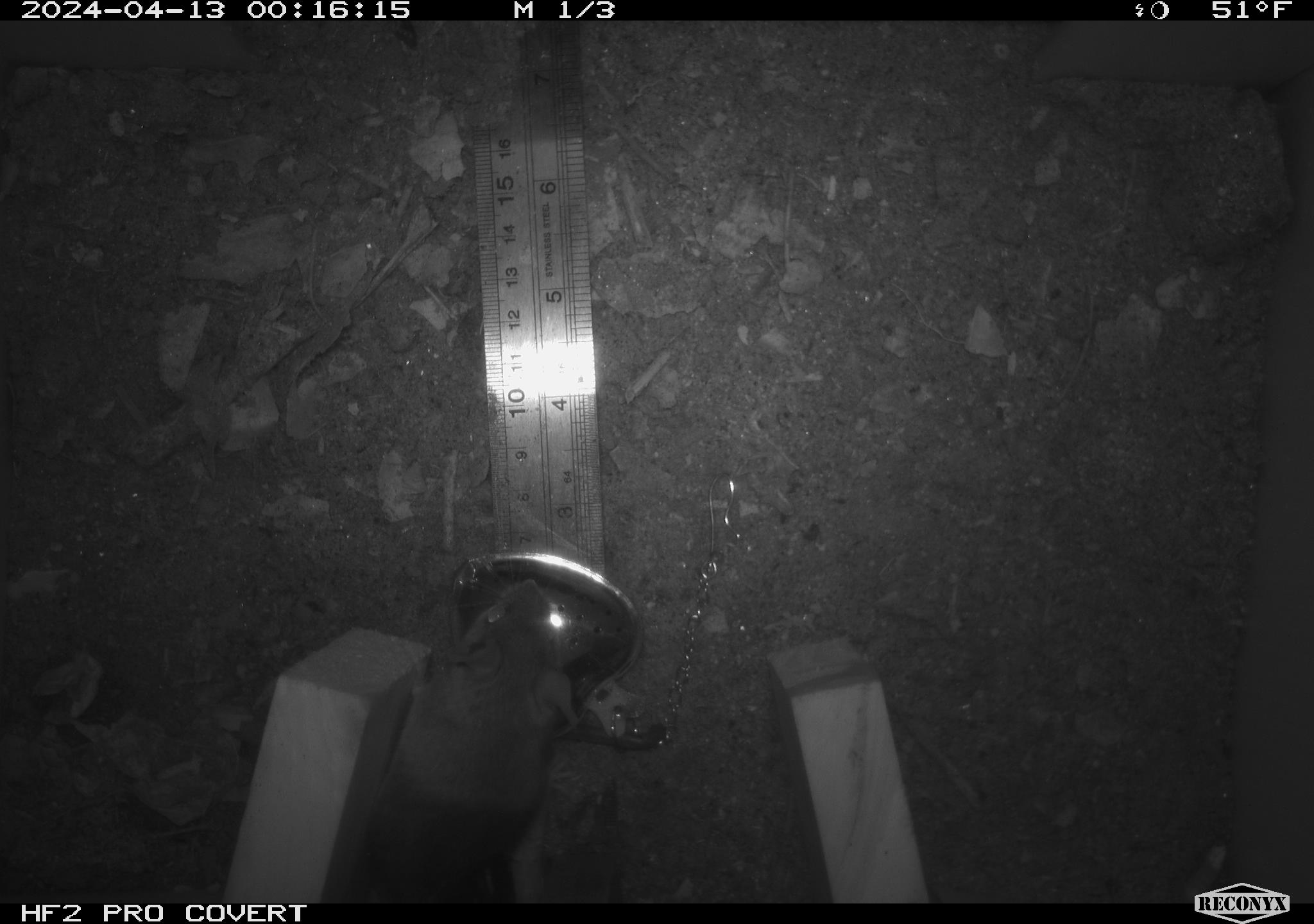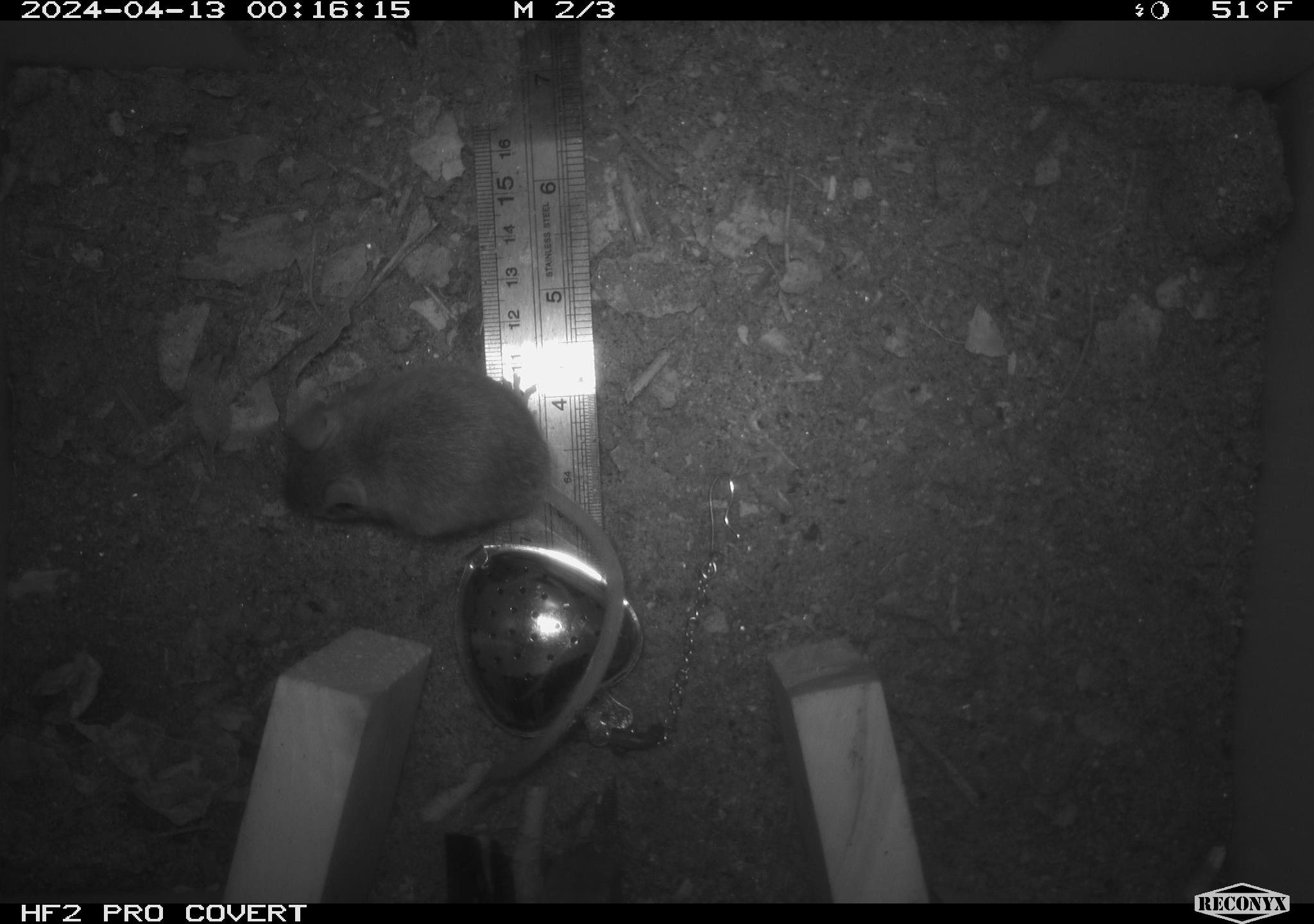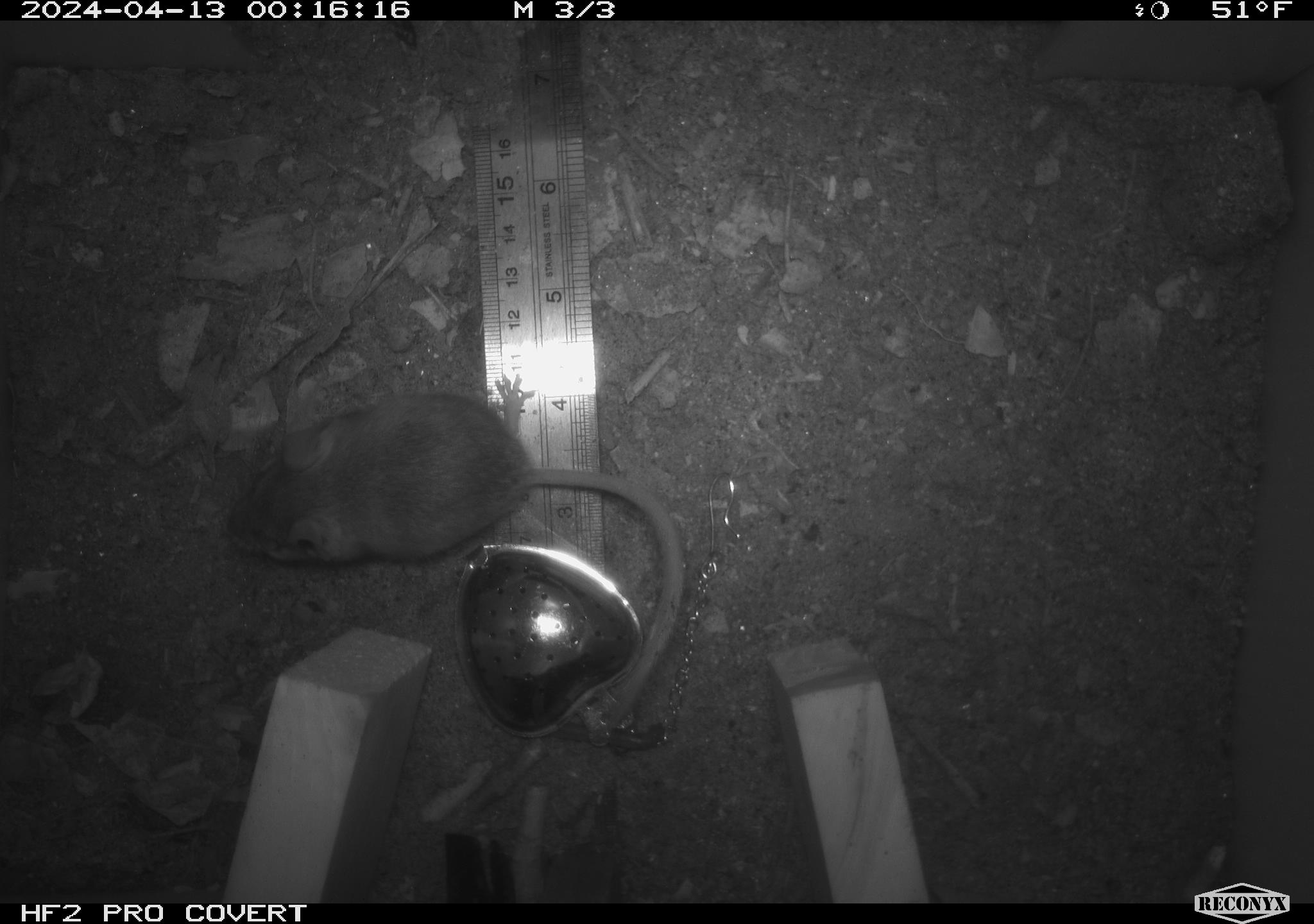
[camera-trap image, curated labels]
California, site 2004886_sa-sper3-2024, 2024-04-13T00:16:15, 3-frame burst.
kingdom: Animalia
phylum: Chordata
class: Mammalia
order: Rodentia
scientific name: Rodentia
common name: mouse species